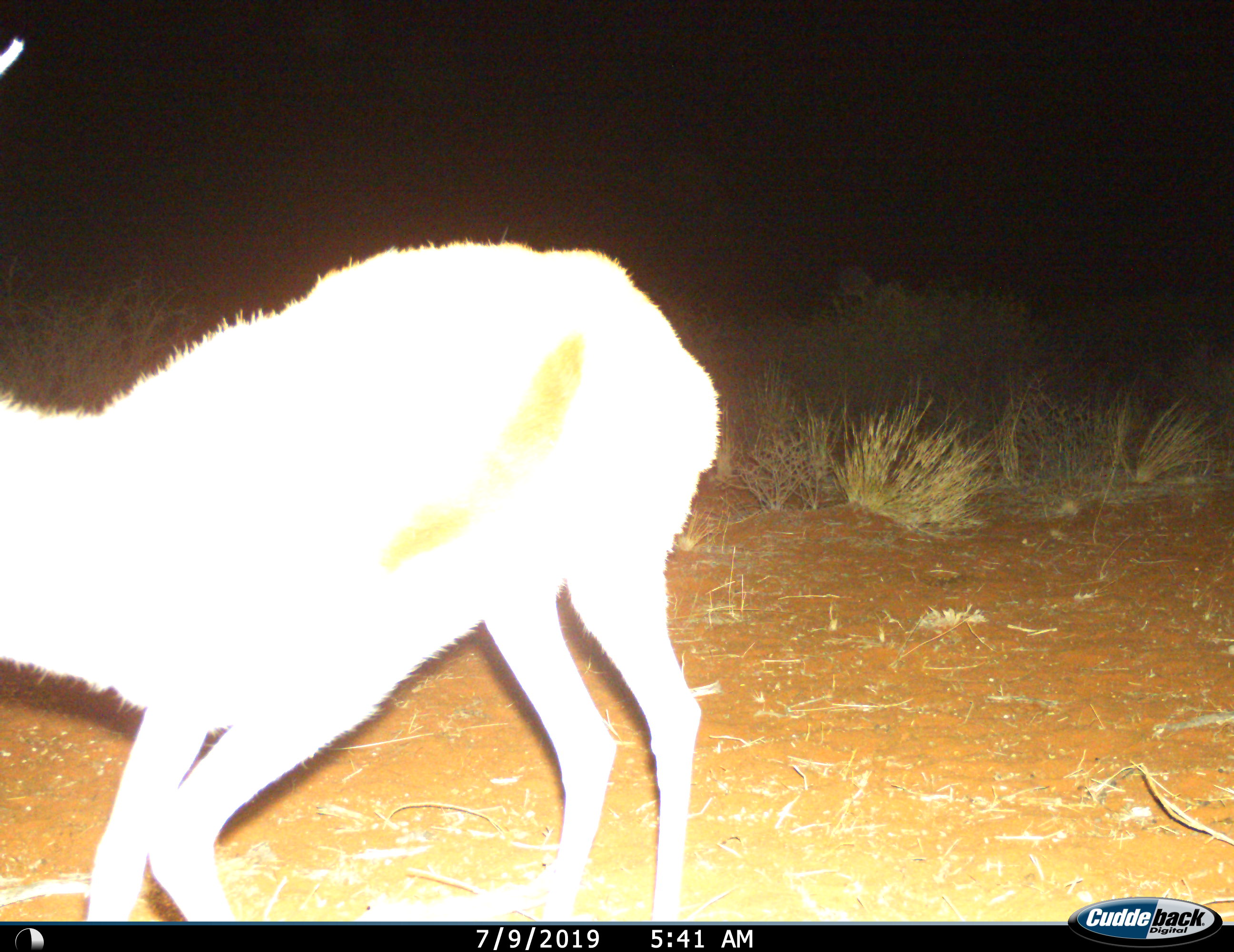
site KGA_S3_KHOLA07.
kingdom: Animalia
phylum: Chordata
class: Mammalia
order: Artiodactyla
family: Bovidae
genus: Antidorcas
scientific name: Antidorcas marsupialis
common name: springbok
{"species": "springbok (Antidorcas marsupialis)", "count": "1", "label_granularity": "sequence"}